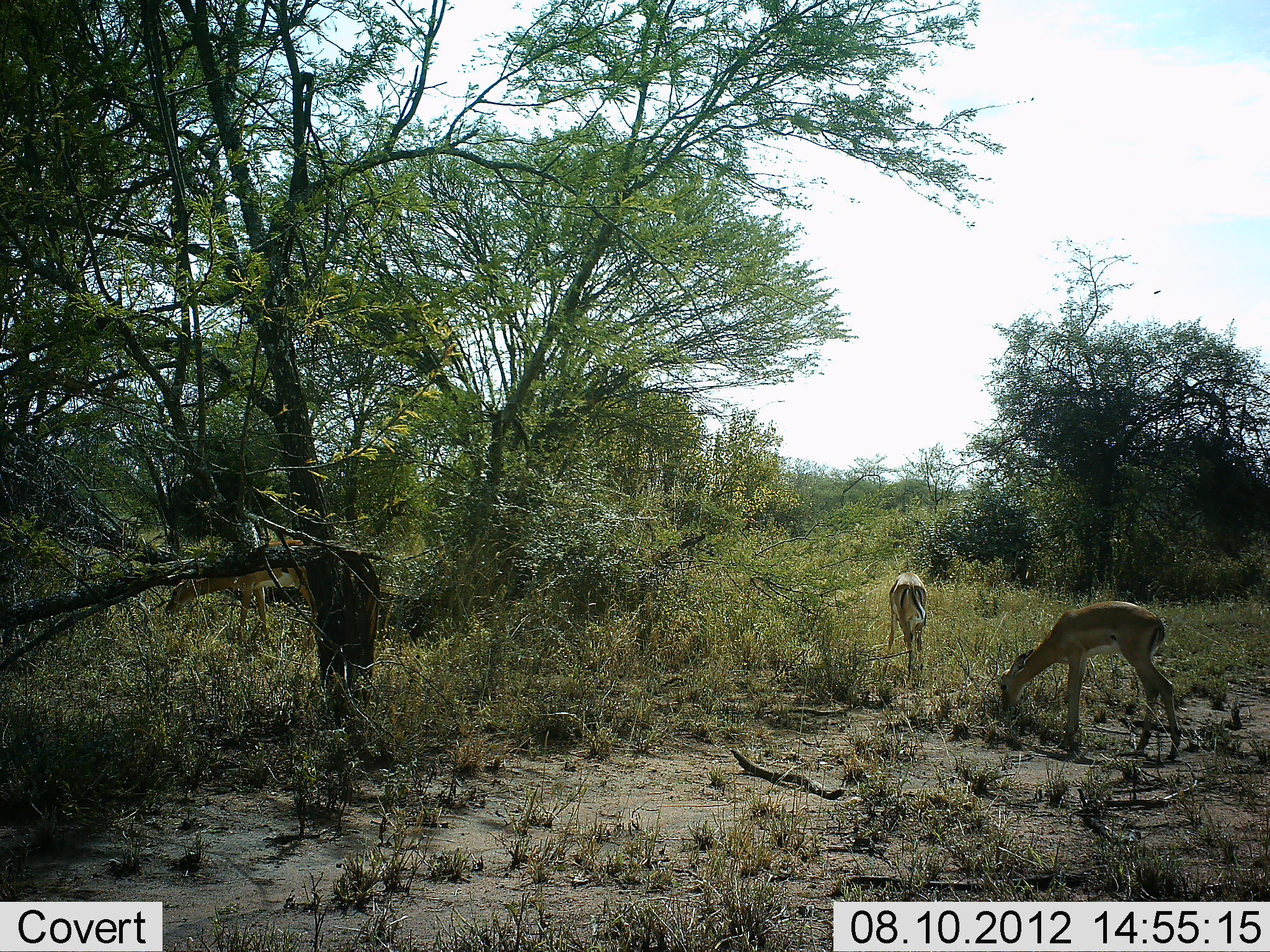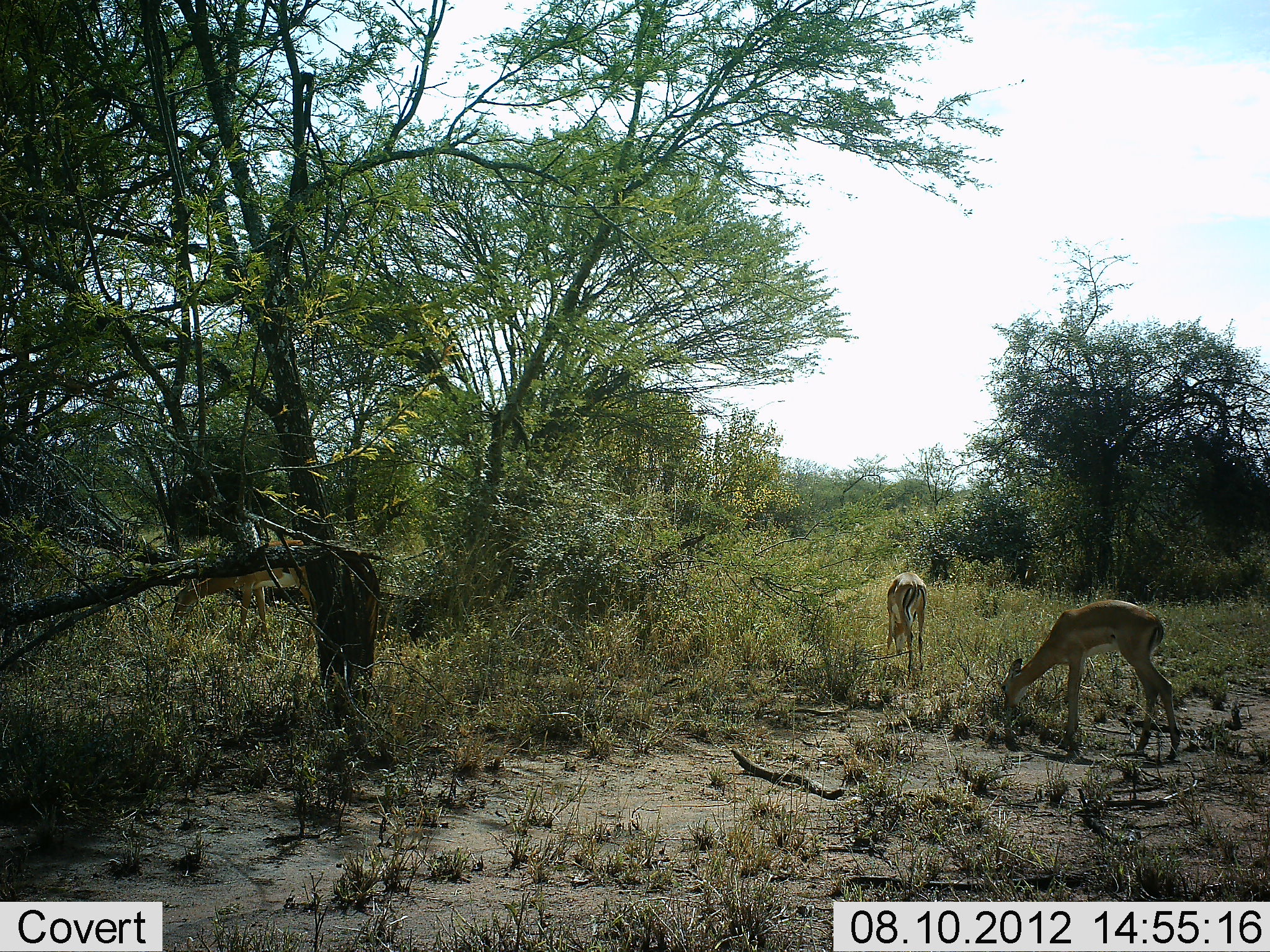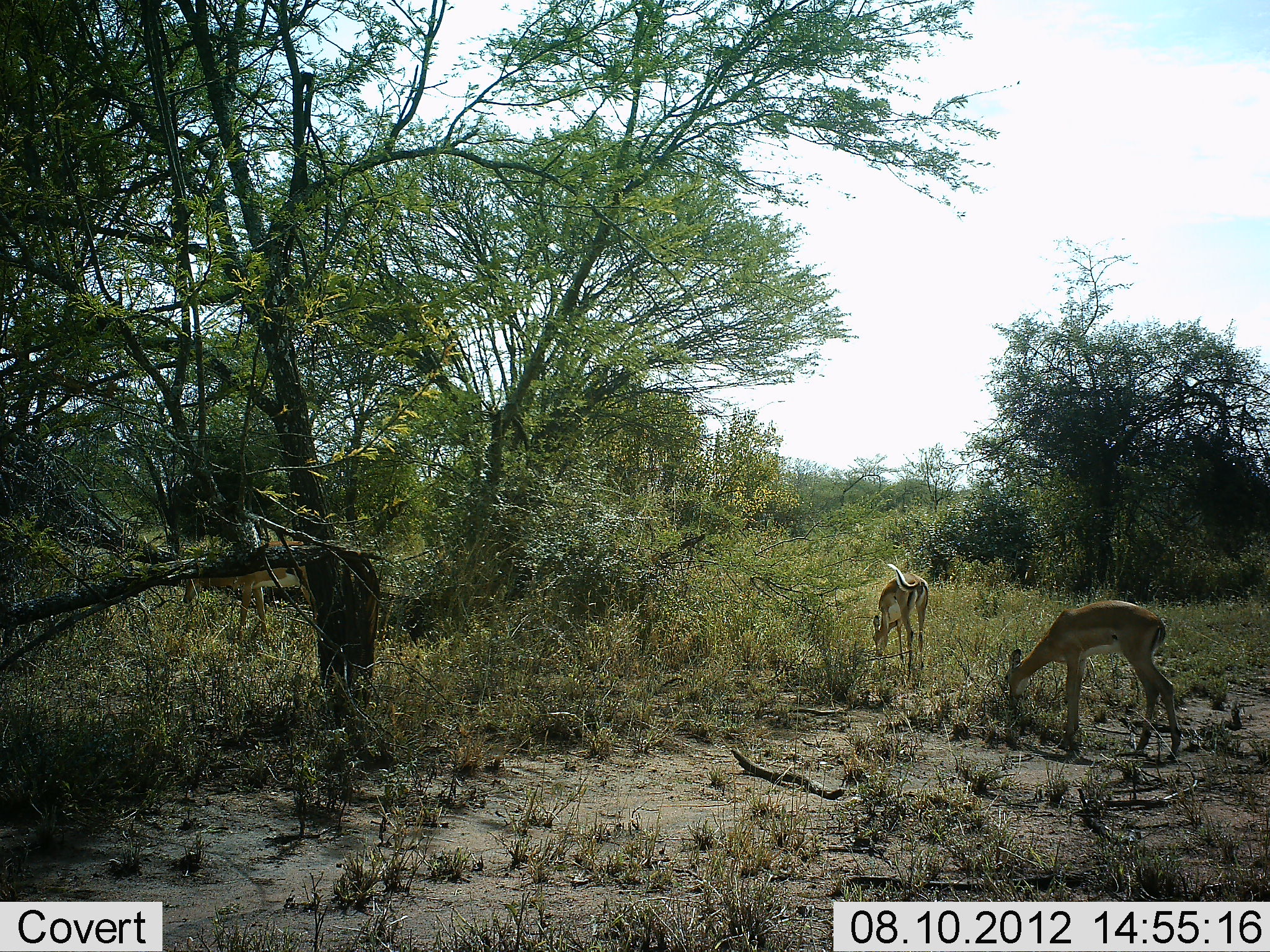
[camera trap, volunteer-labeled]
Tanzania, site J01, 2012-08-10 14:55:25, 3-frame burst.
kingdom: Animalia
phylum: Chordata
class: Mammalia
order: Artiodactyla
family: Bovidae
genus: Aepyceros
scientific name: Aepyceros melampus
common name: impala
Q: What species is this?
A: Impala (Aepyceros melampus).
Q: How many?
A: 3.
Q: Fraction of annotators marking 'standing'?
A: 10%.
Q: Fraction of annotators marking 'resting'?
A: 0%.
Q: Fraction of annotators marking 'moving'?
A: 0%.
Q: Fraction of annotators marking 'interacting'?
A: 0%.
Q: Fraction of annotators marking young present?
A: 0%.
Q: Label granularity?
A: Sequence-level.